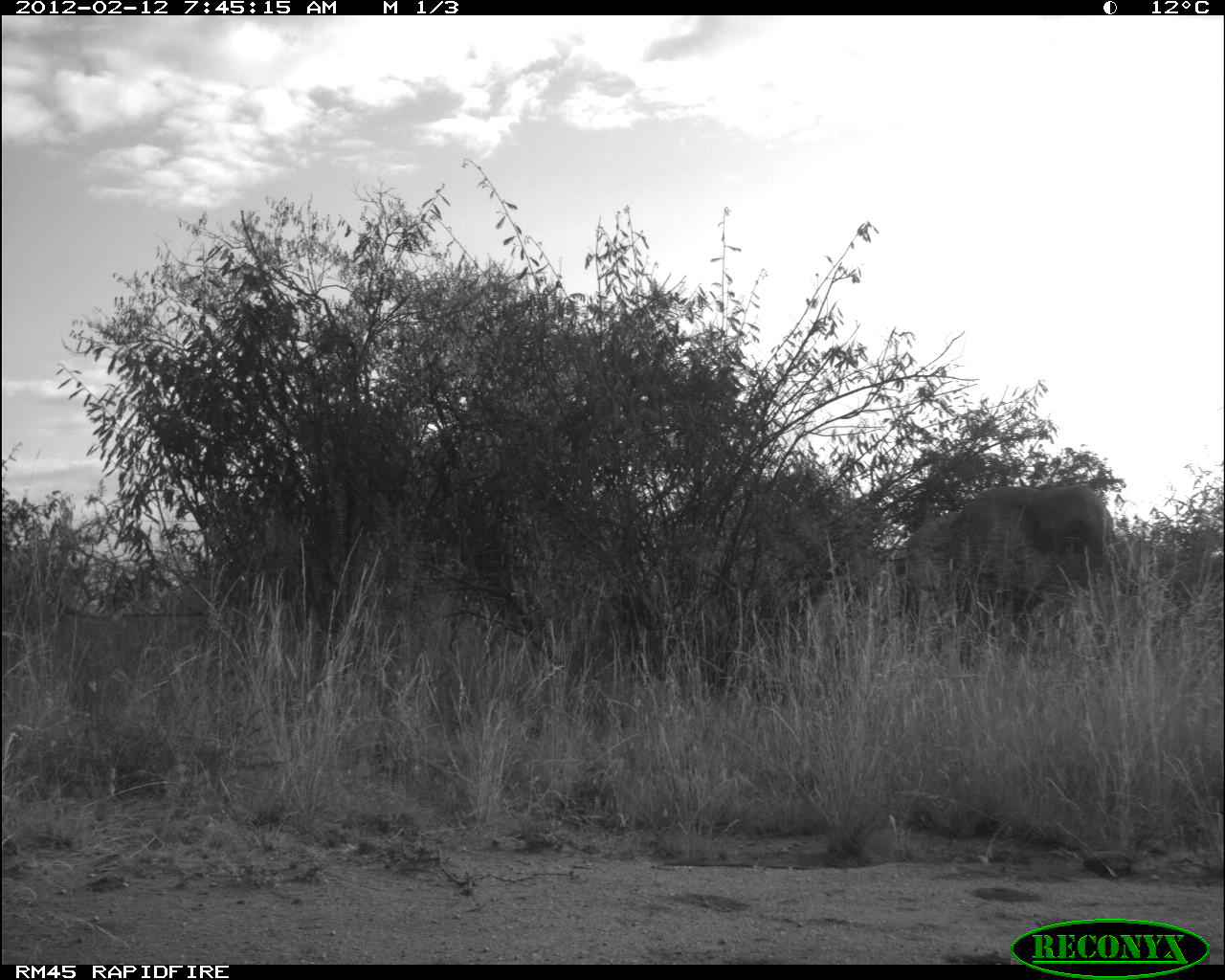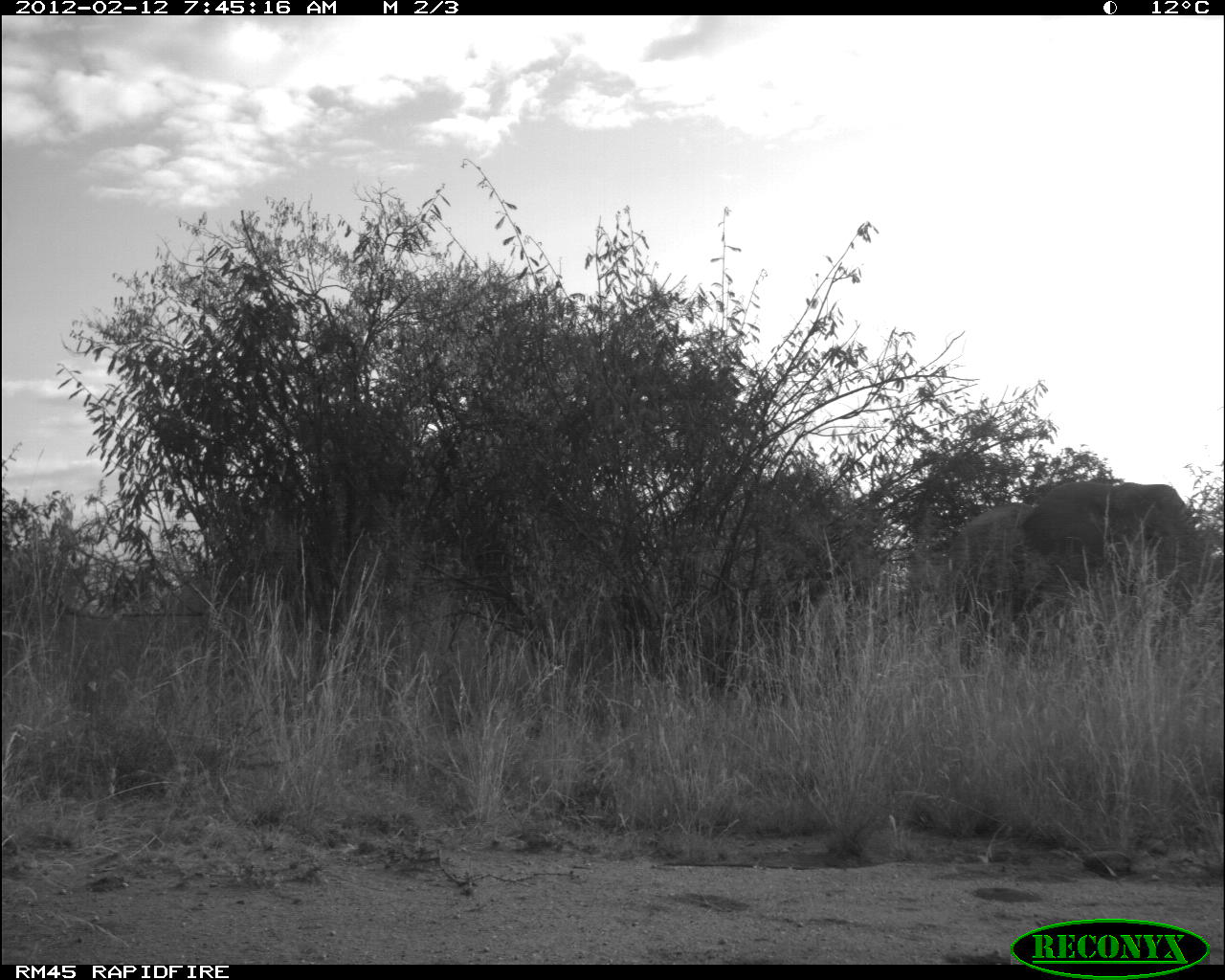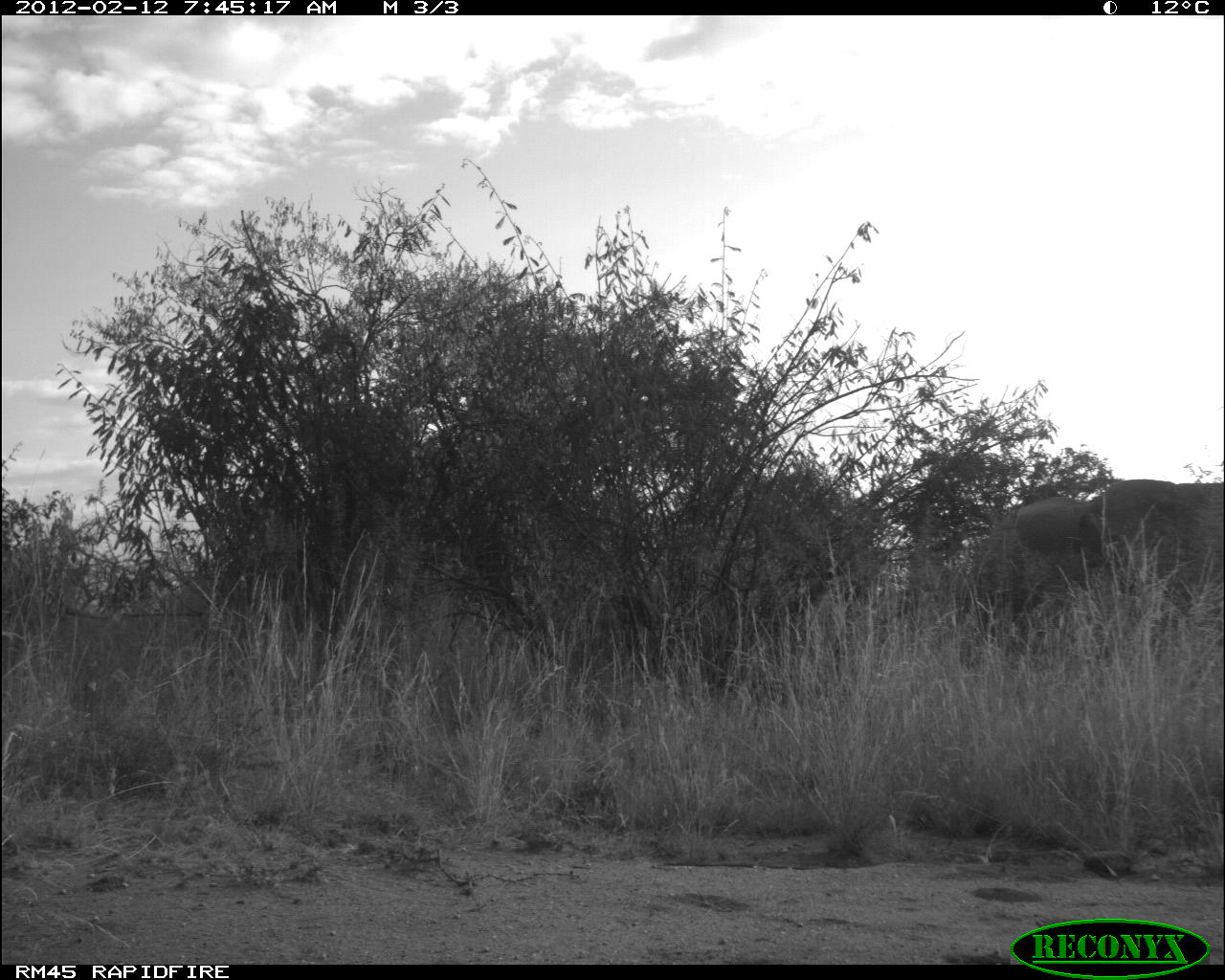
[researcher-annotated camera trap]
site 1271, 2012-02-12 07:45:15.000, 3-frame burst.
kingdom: Animalia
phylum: Chordata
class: Mammalia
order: Proboscidea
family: Elephantidae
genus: Loxodonta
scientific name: Loxodonta africana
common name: african bush elephant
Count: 1.